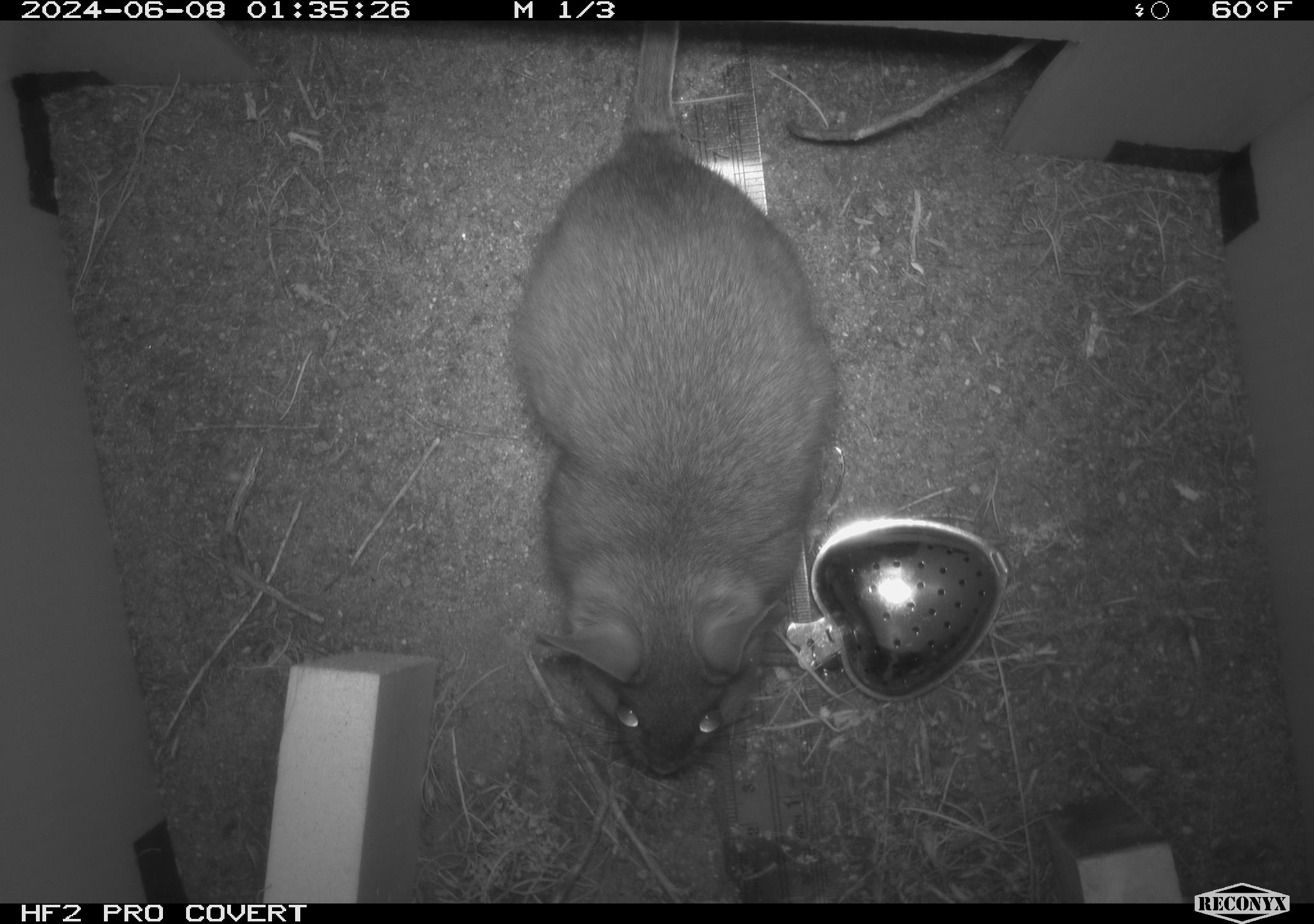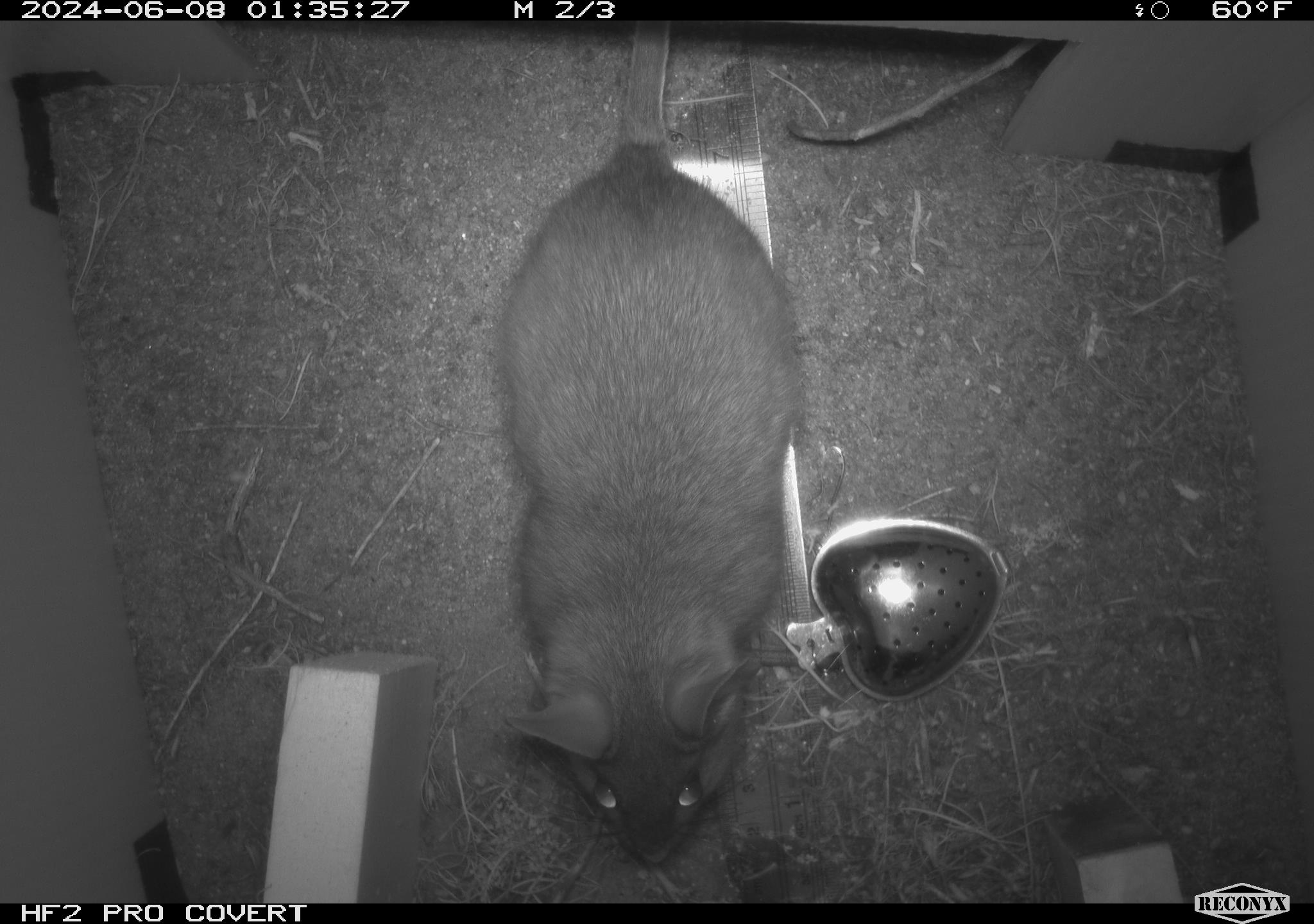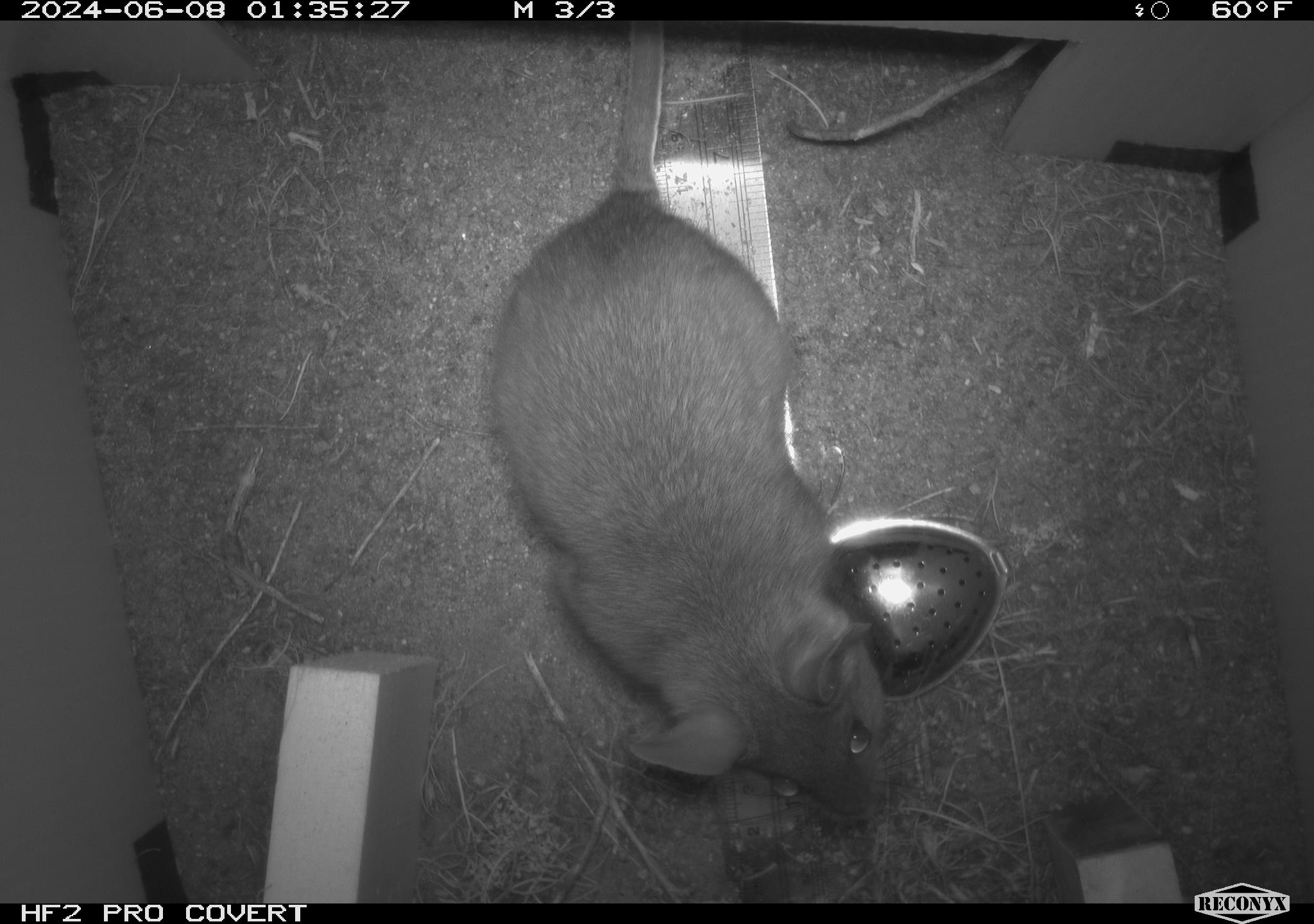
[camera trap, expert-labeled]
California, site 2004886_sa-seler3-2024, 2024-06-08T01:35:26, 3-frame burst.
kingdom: Animalia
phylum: Chordata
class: Mammalia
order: Rodentia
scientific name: Rodentia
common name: woodrat or rat or mouse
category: woodrat or rat or mouse species